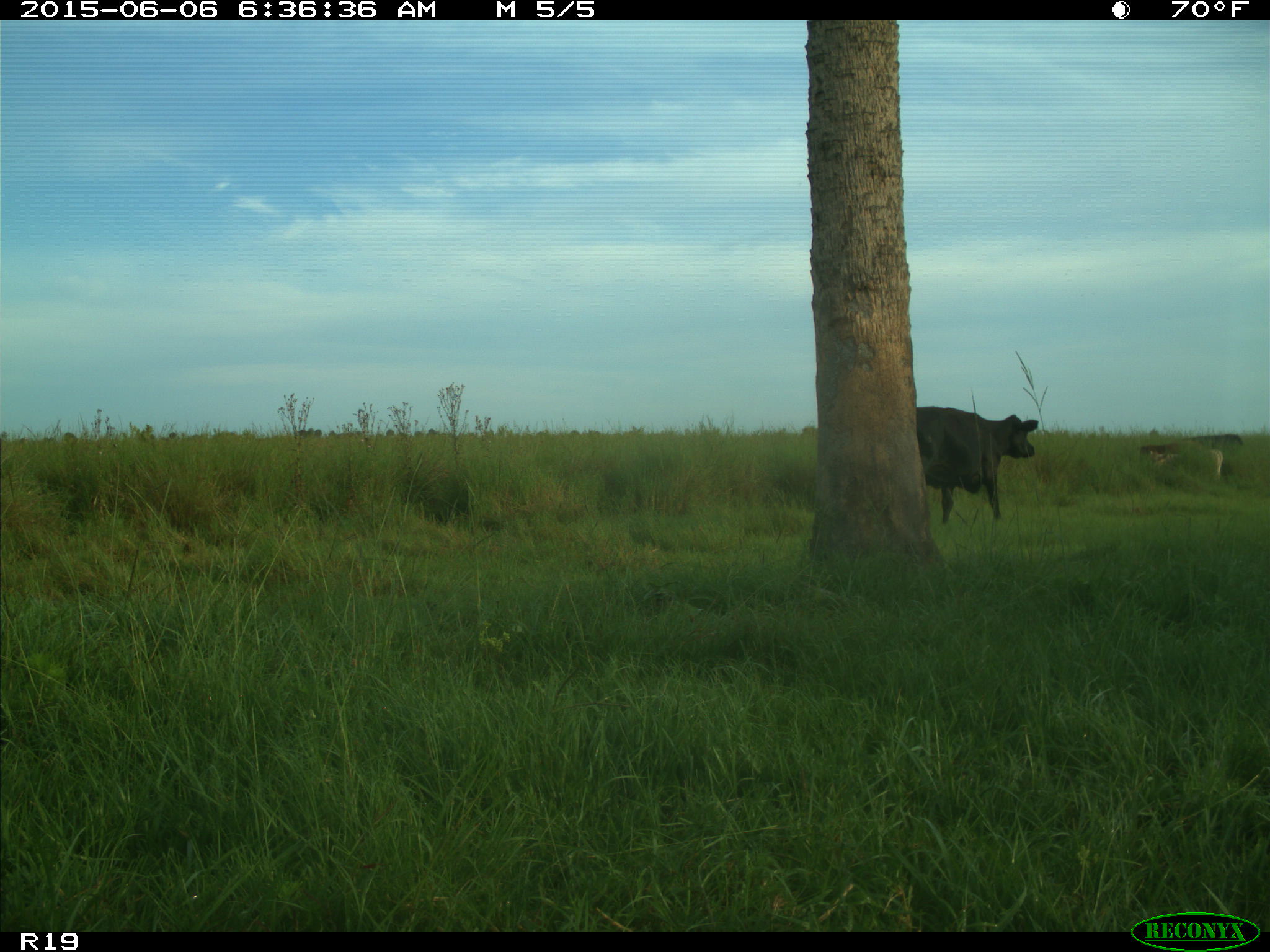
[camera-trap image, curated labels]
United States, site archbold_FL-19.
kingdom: Animalia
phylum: Chordata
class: Mammalia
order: Artiodactyla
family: Bovidae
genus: Bos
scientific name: Bos taurus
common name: domestic cow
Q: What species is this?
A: Bos taurus (domestic cow).